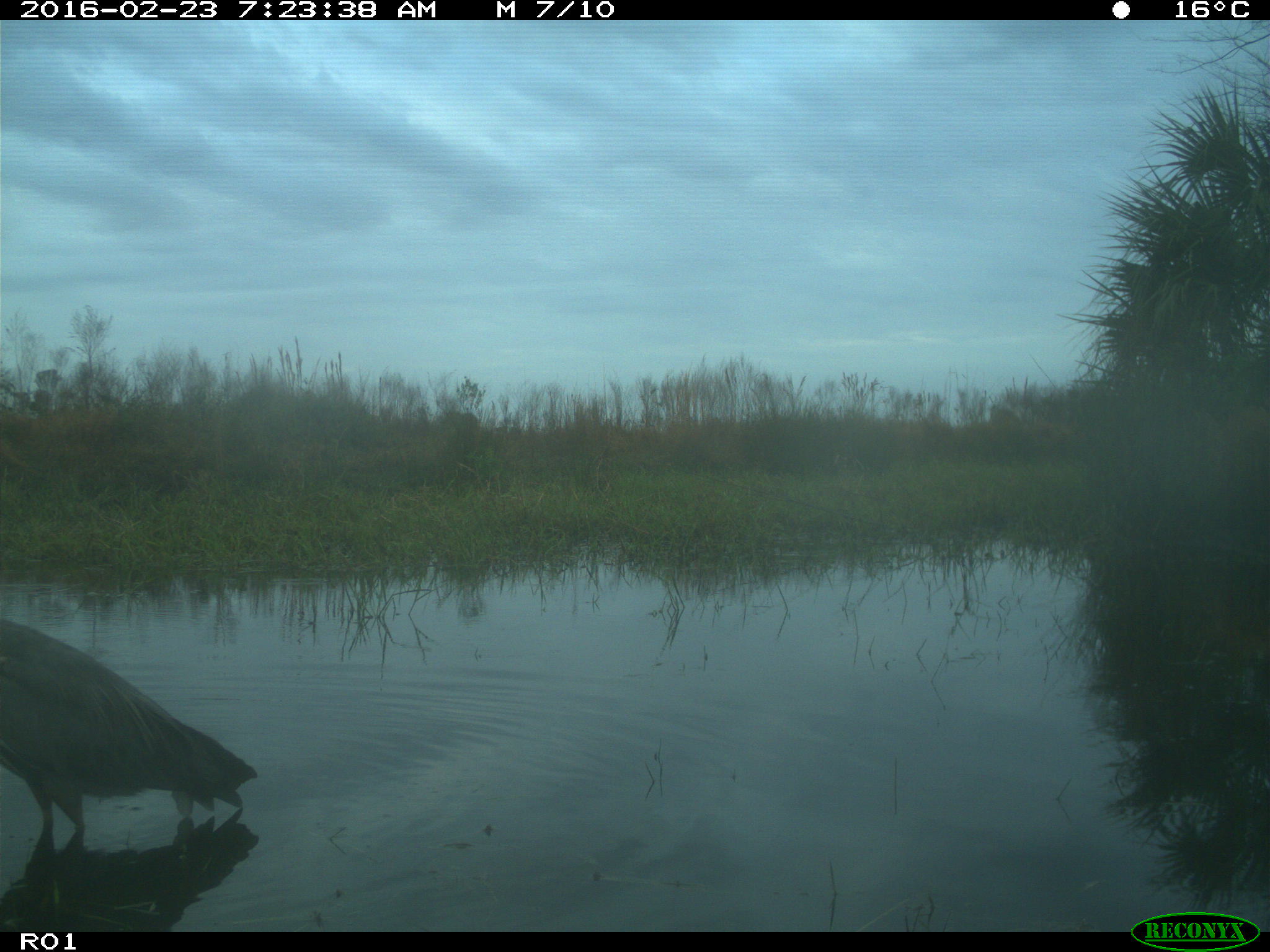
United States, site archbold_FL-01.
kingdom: Animalia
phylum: Chordata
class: Aves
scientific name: Aves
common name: birds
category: unidentified bird